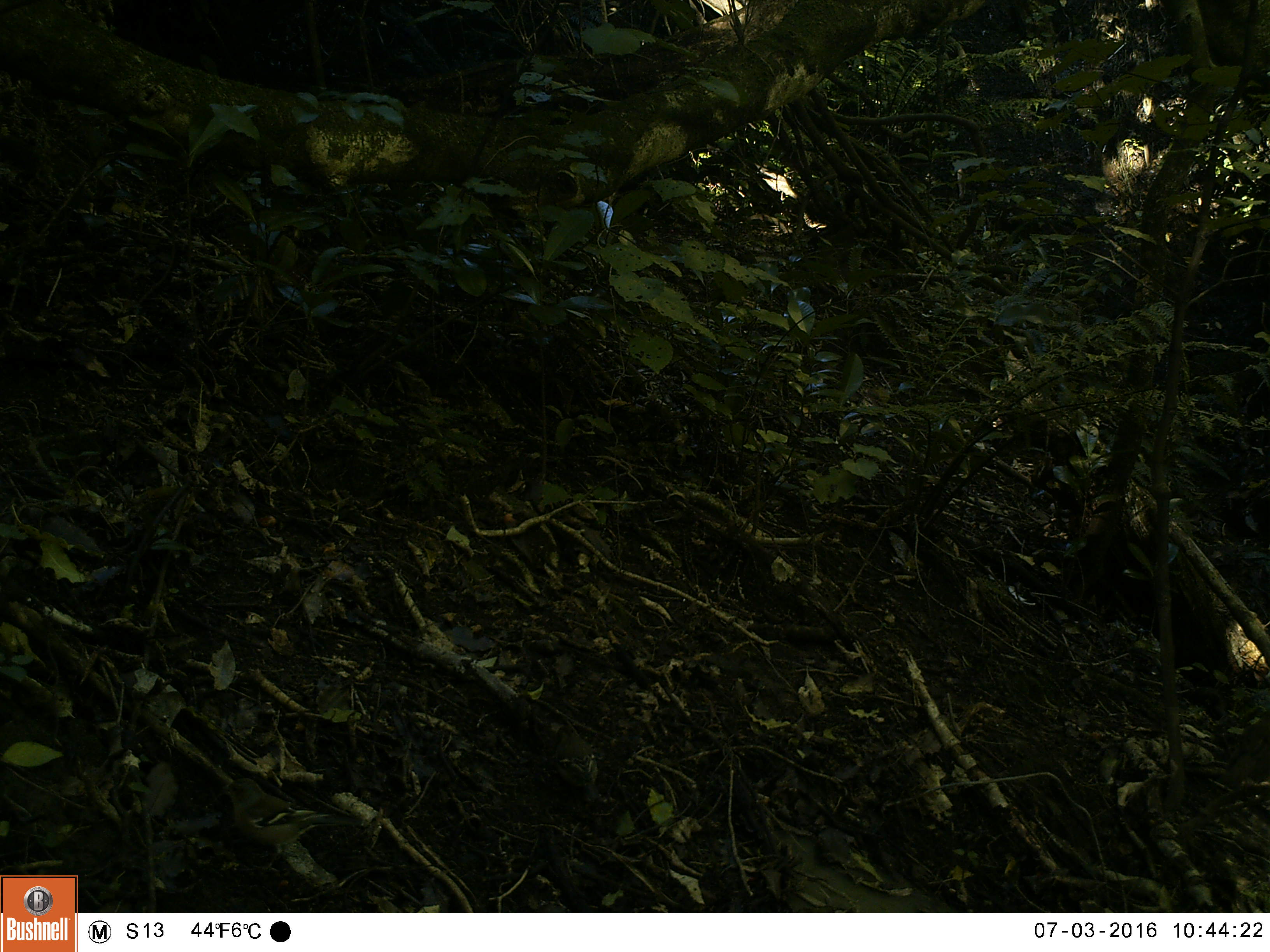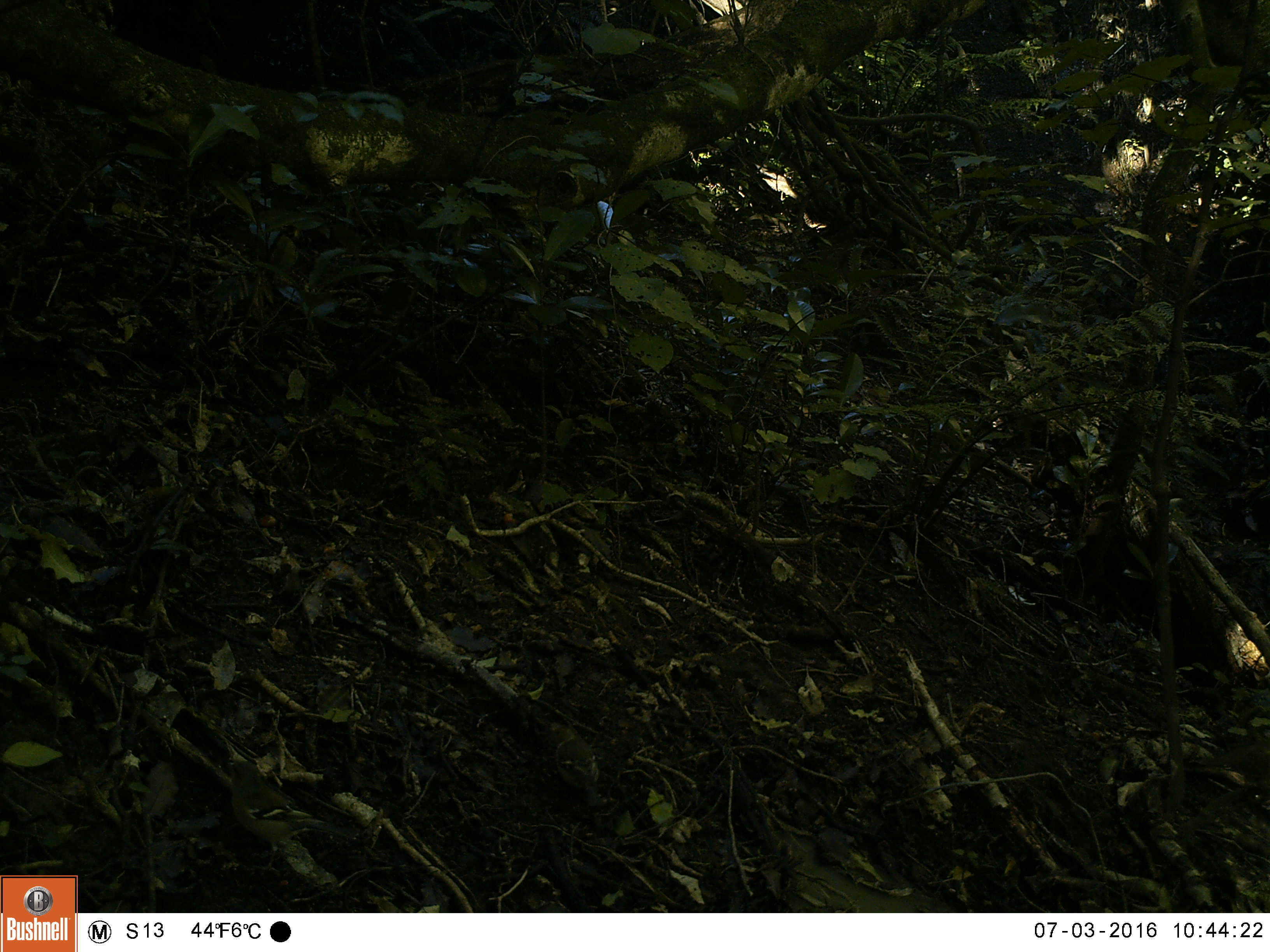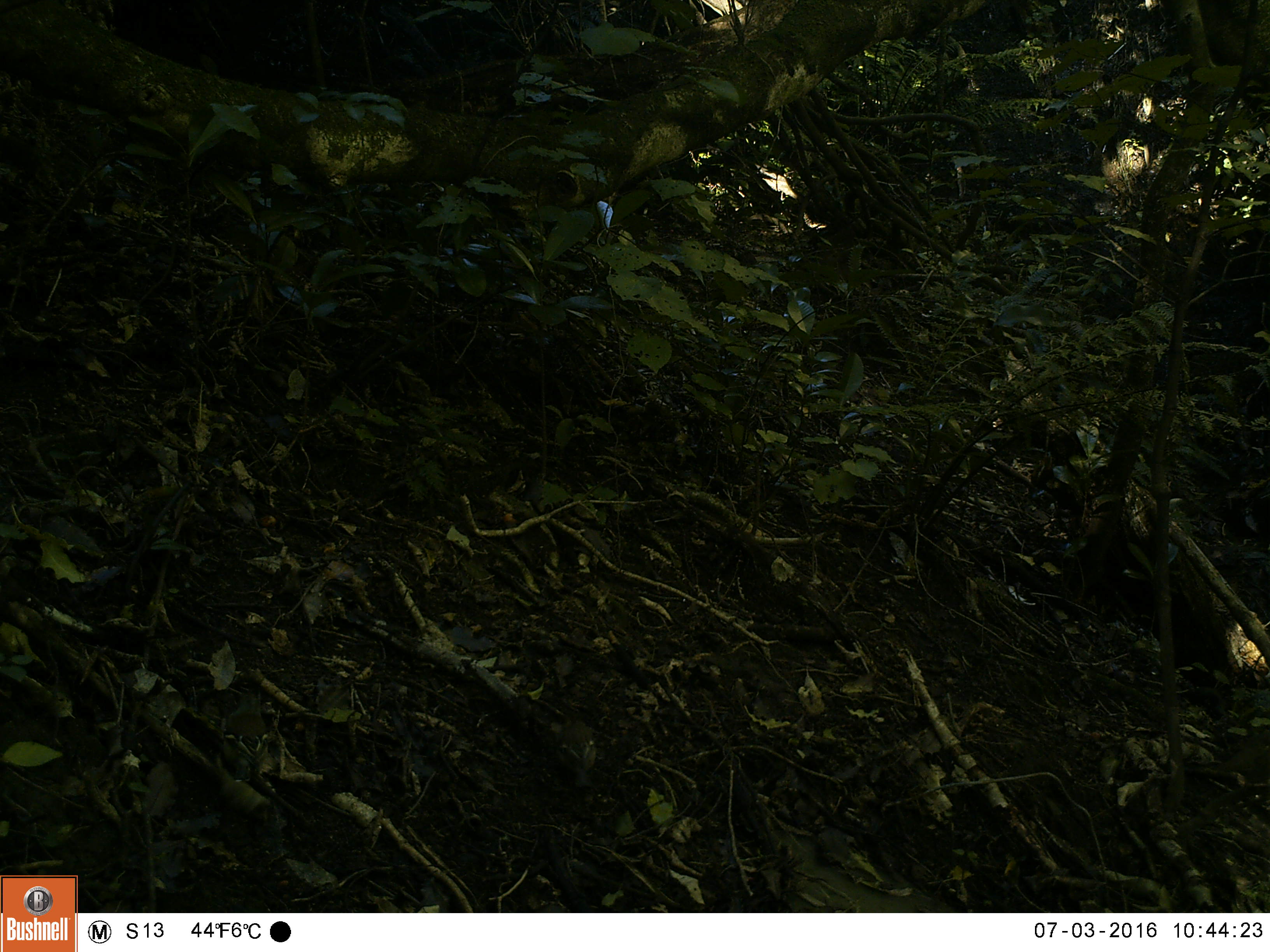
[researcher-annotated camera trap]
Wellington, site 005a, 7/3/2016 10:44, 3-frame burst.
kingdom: Animalia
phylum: Chordata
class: Aves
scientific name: Aves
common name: bird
Bird (Aves).